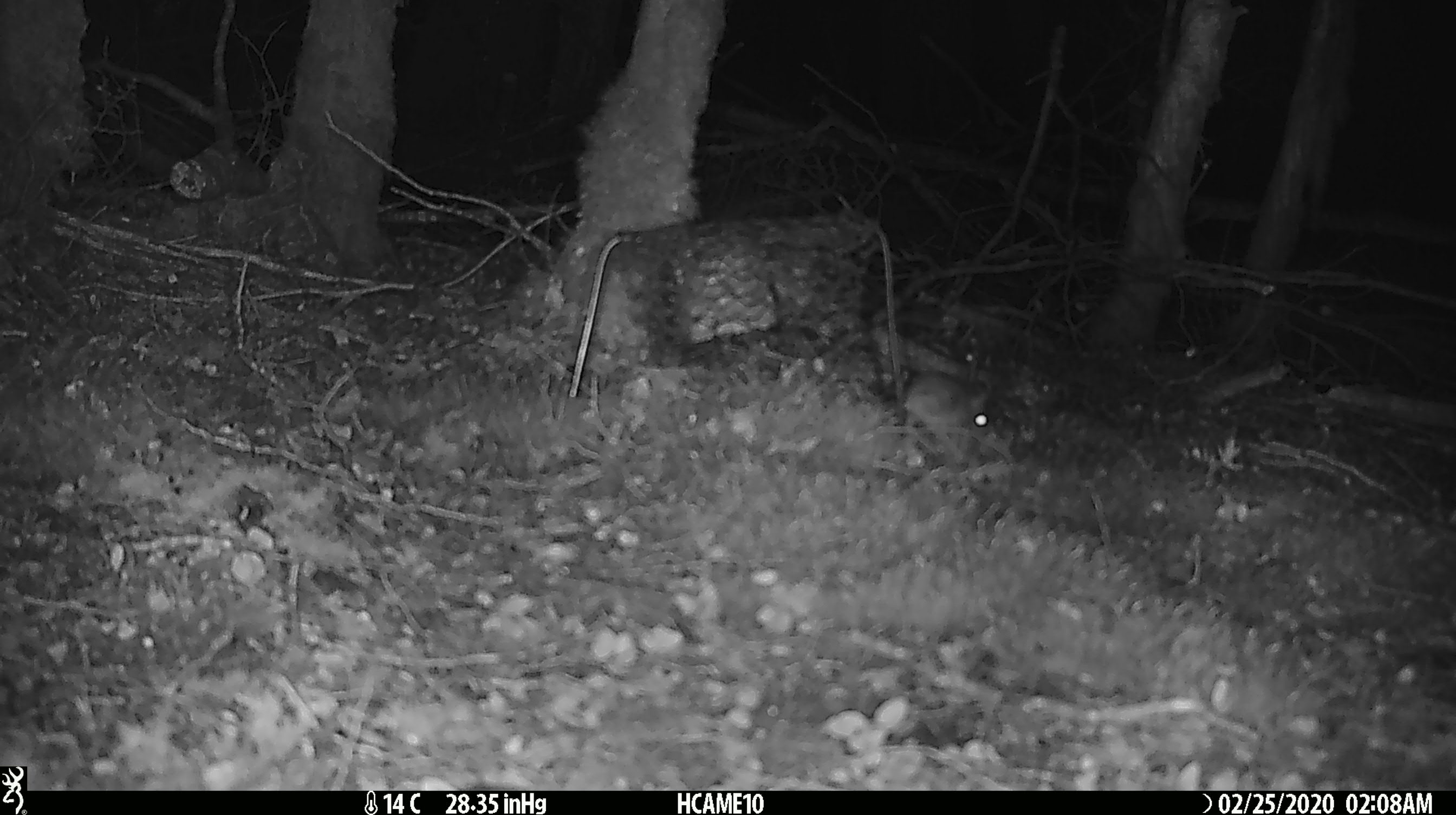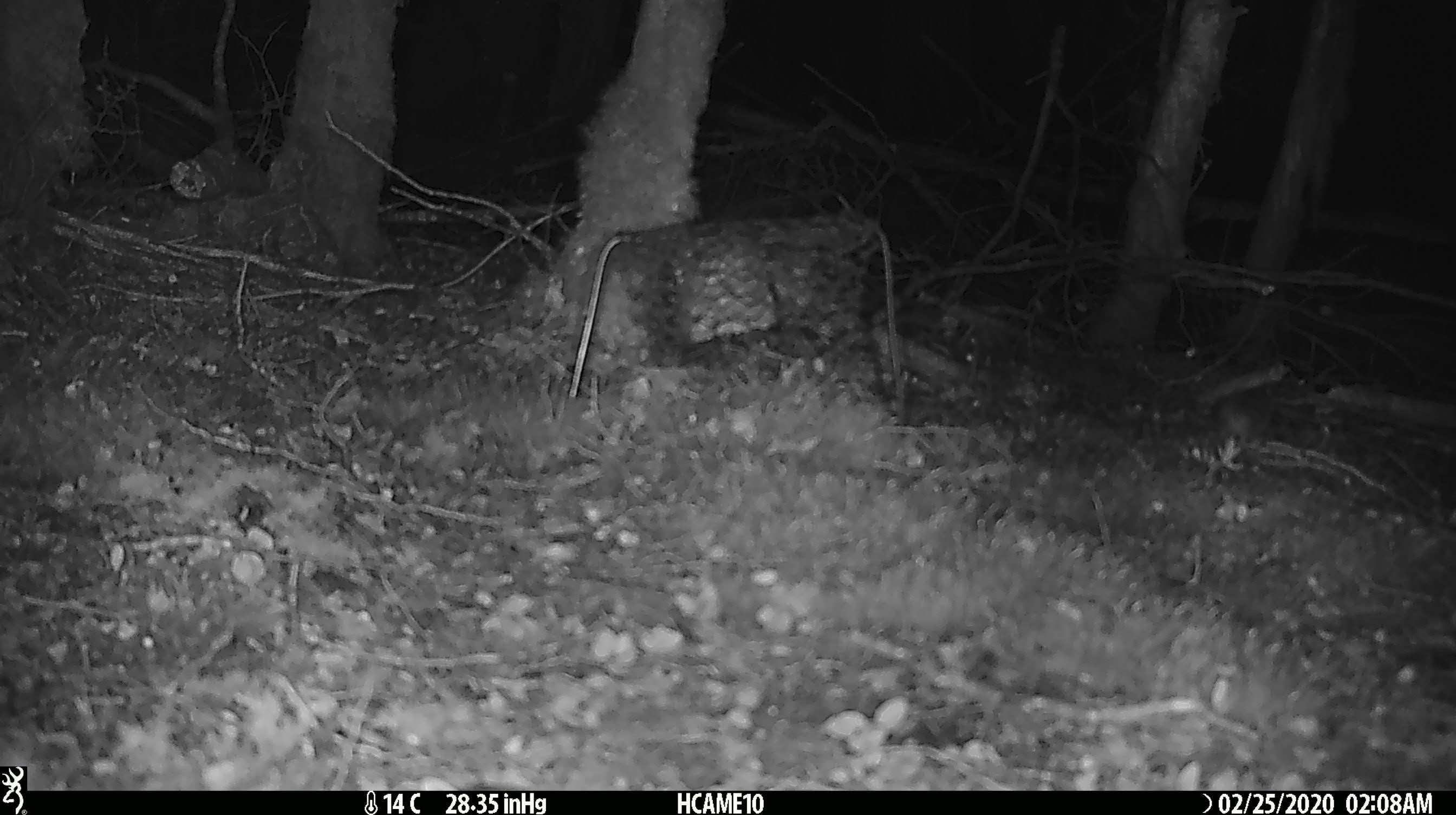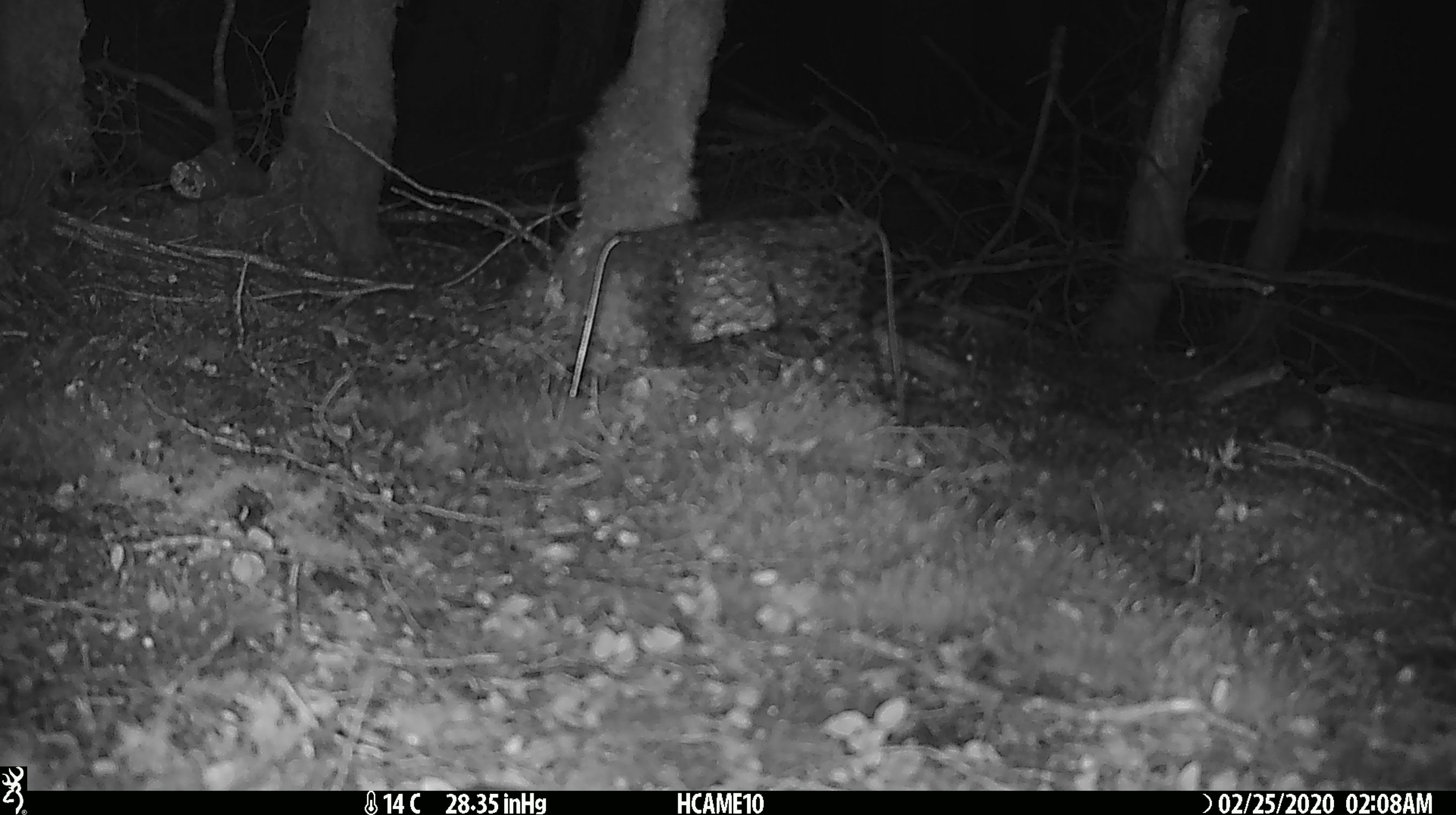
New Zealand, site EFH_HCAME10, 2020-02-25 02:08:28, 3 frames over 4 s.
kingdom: Animalia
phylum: Chordata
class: Mammalia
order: Rodentia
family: Muridae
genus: Mus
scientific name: Mus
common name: mouse